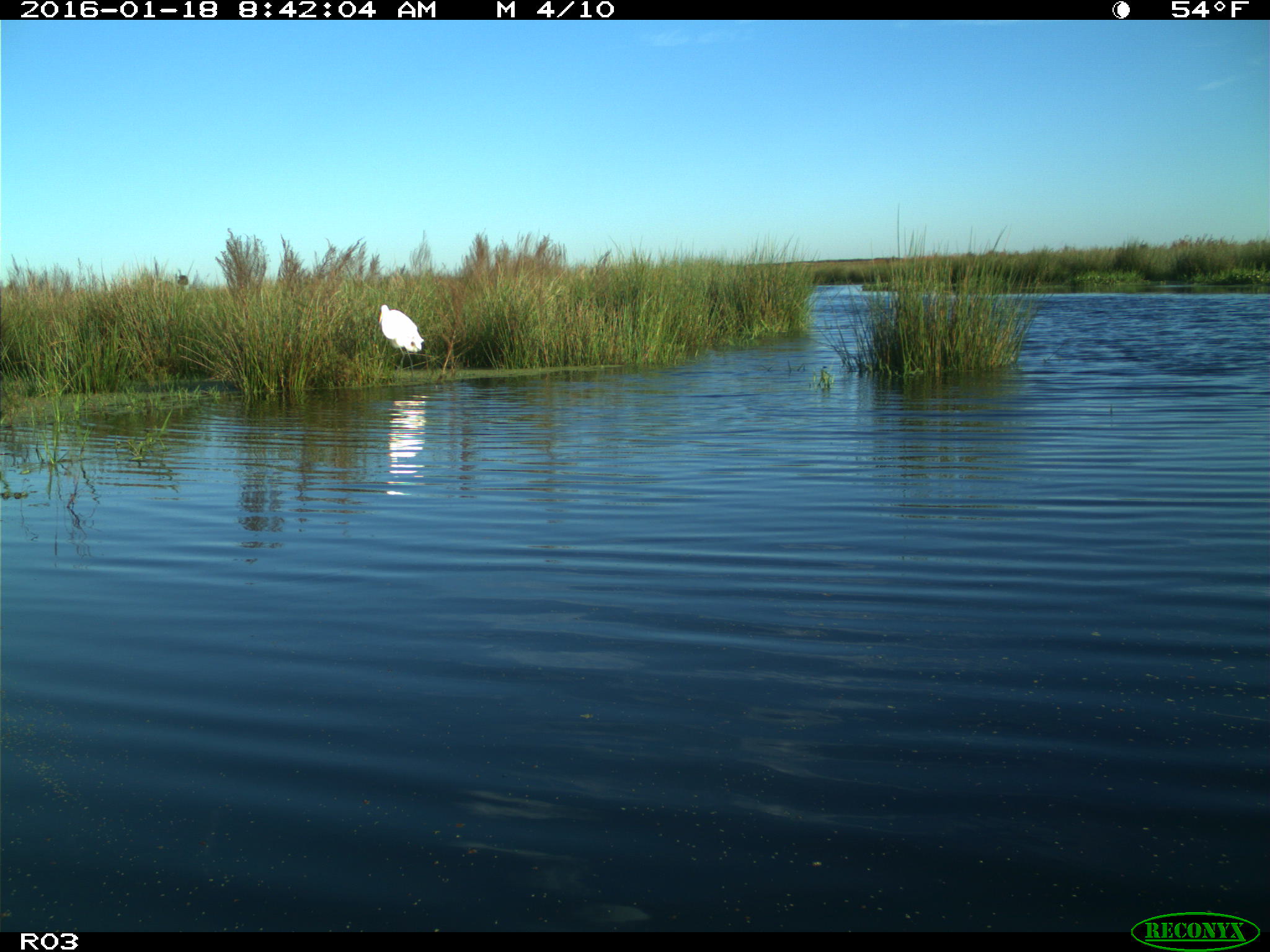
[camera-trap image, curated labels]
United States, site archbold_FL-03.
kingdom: Animalia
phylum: Chordata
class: Aves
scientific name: Aves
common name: birds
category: unidentified bird